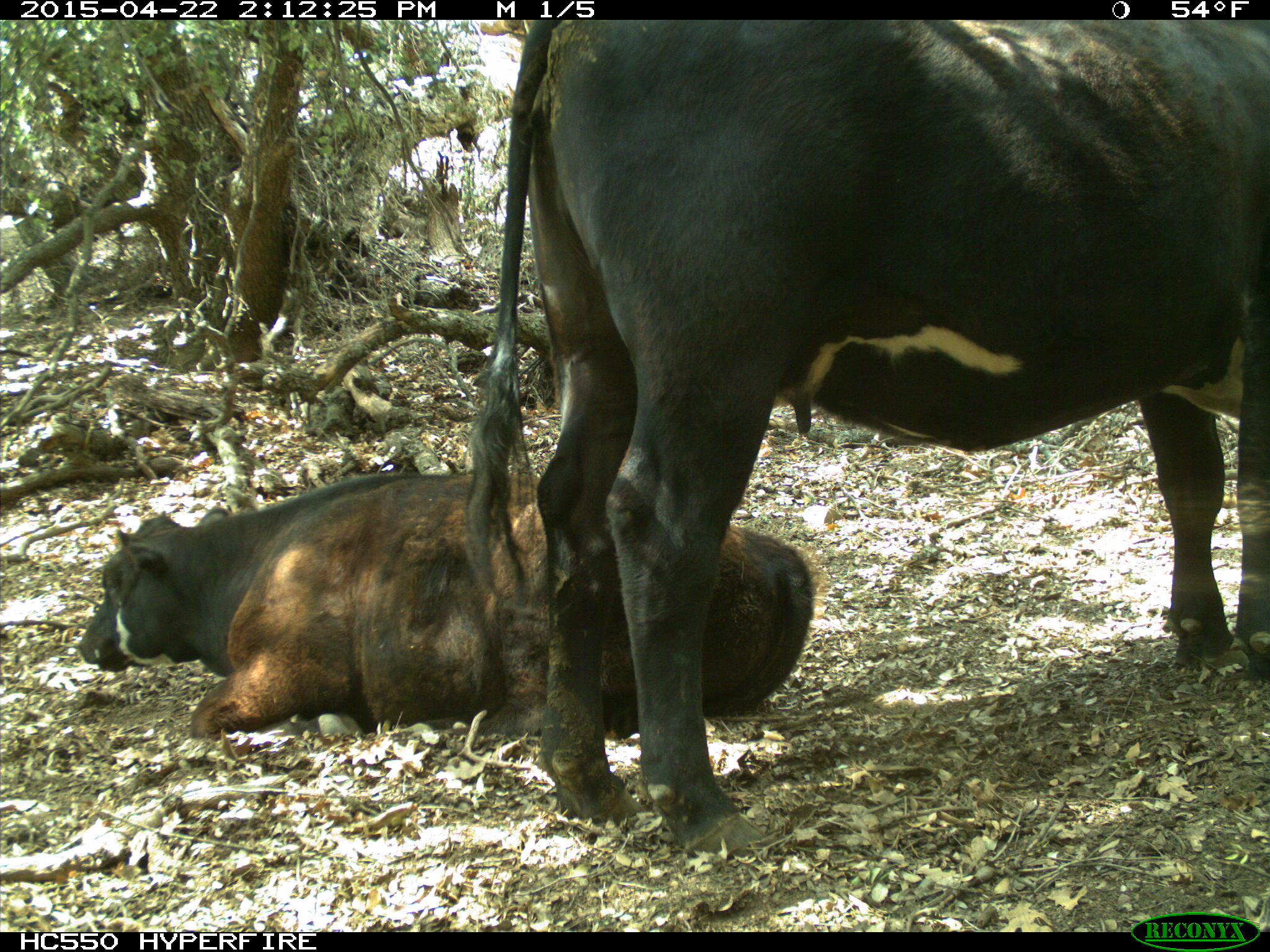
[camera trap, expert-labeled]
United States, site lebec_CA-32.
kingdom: Animalia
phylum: Chordata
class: Mammalia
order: Artiodactyla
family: Bovidae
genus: Bos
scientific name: Bos taurus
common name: domestic cow